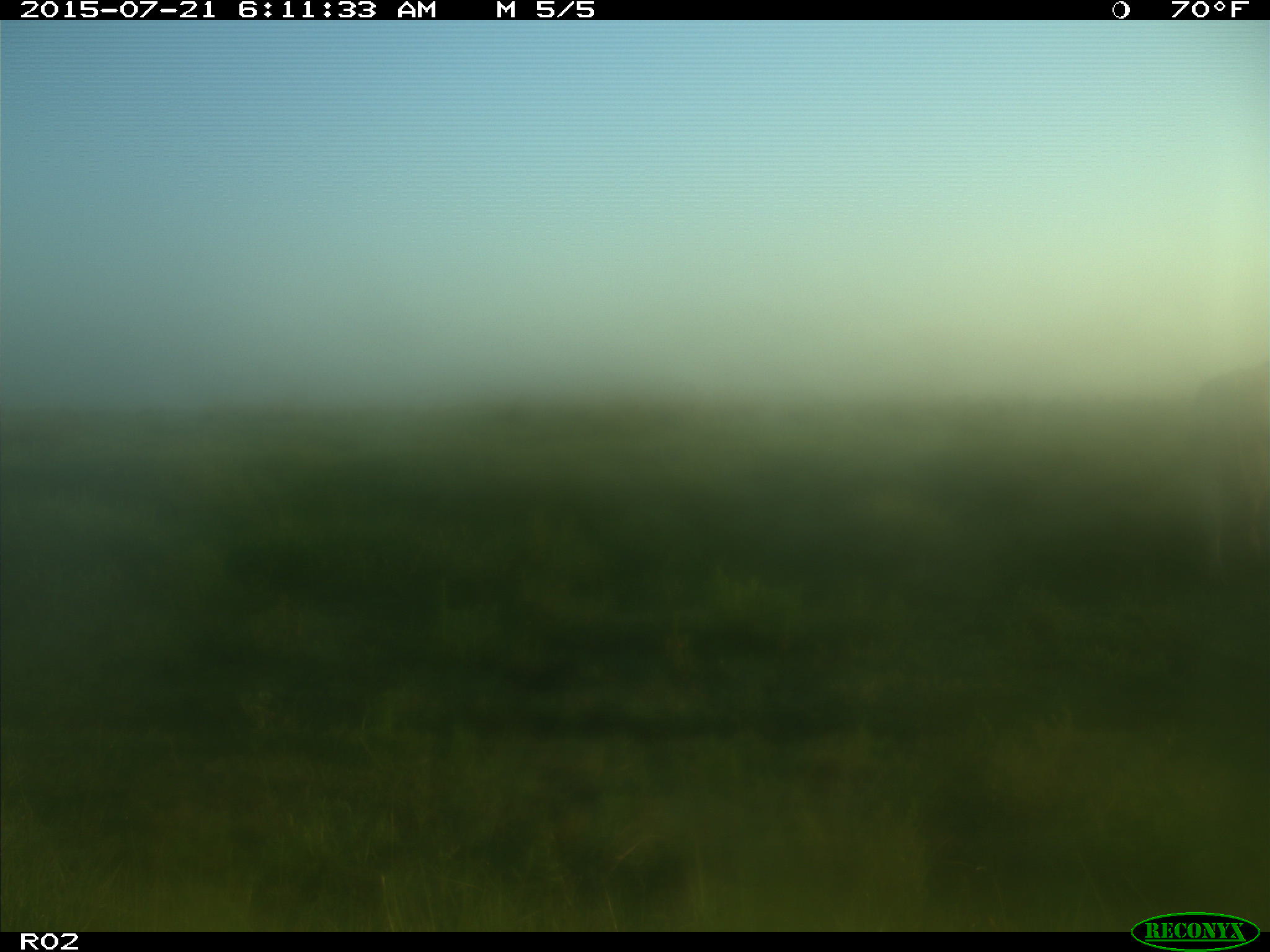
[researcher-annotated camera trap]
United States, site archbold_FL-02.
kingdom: Animalia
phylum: Chordata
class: Mammalia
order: Artiodactyla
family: Bovidae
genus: Bos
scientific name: Bos taurus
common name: domestic cow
Bos taurus (domestic cow).